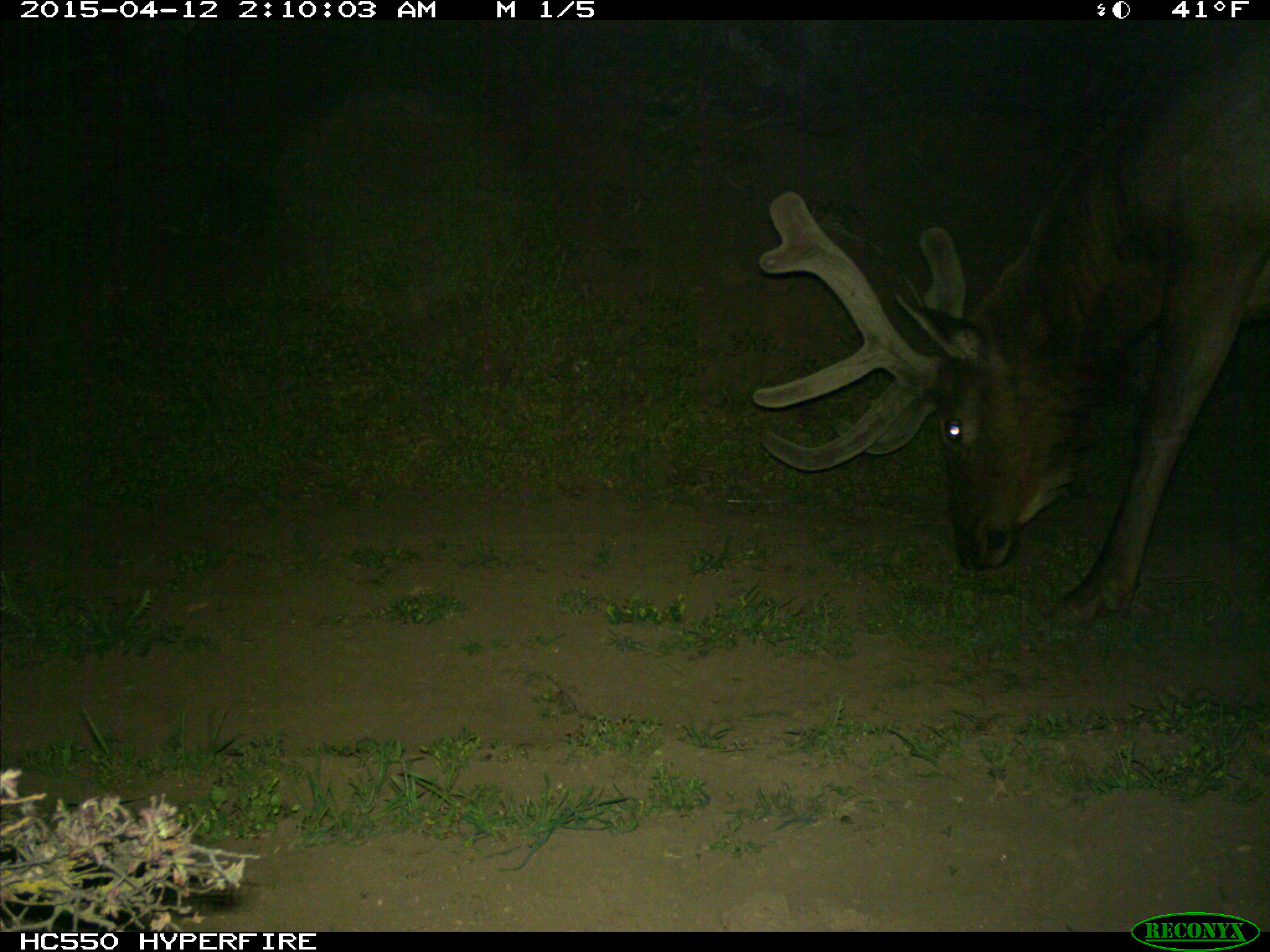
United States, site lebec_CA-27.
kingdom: Animalia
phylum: Chordata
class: Mammalia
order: Artiodactyla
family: Cervidae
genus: Cervus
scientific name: Cervus canadensis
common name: elk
Cervus canadensis (elk).